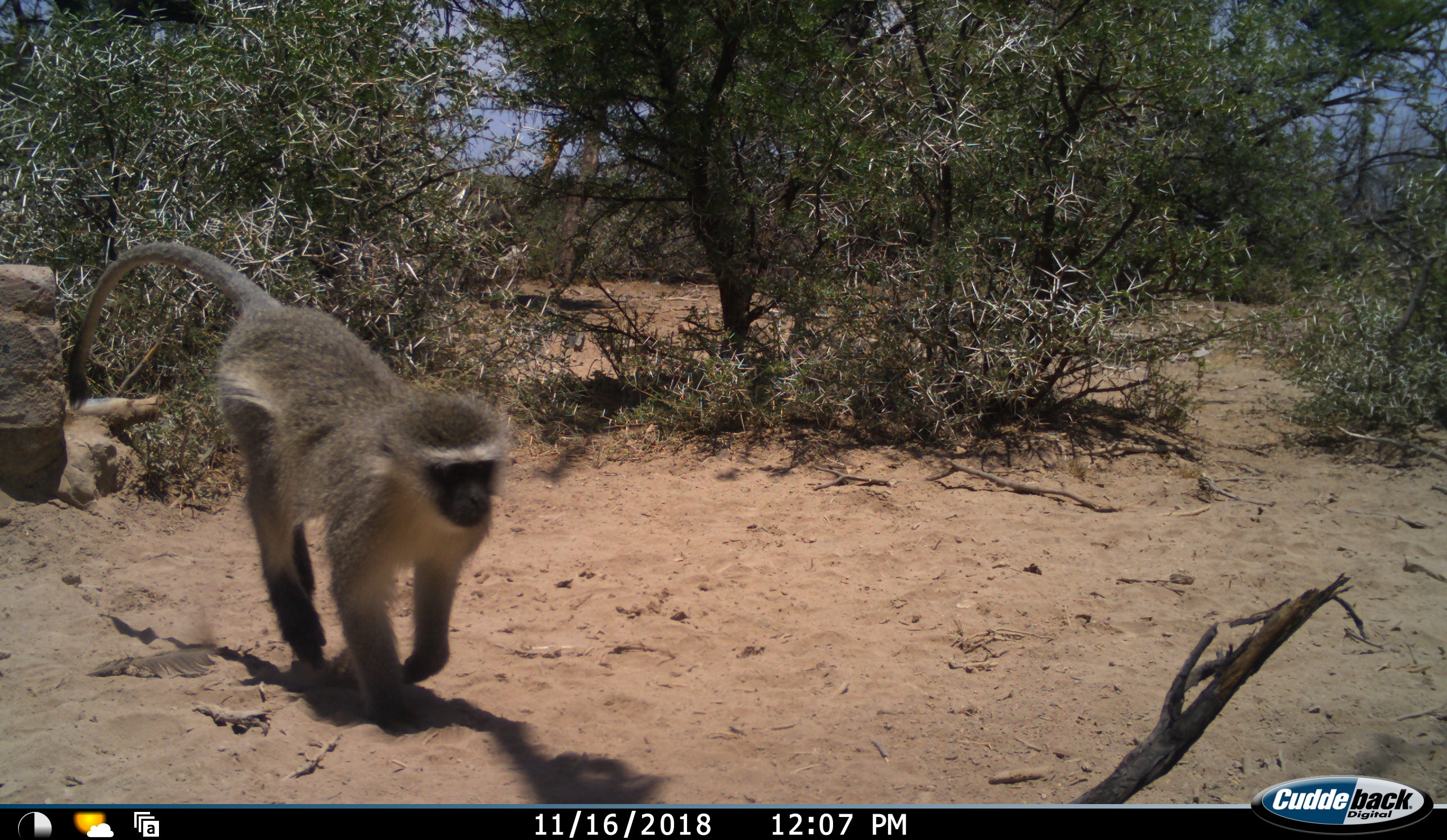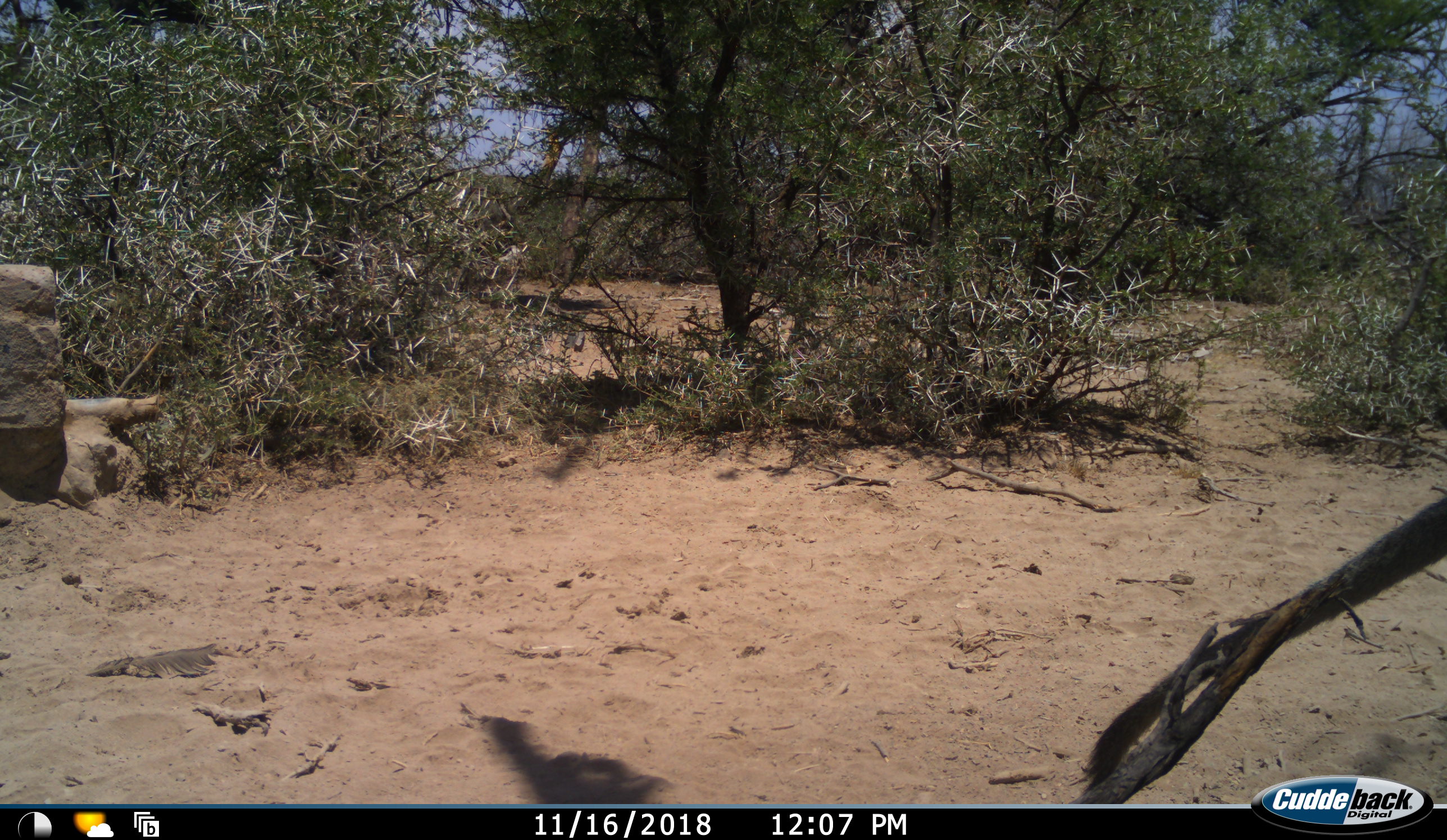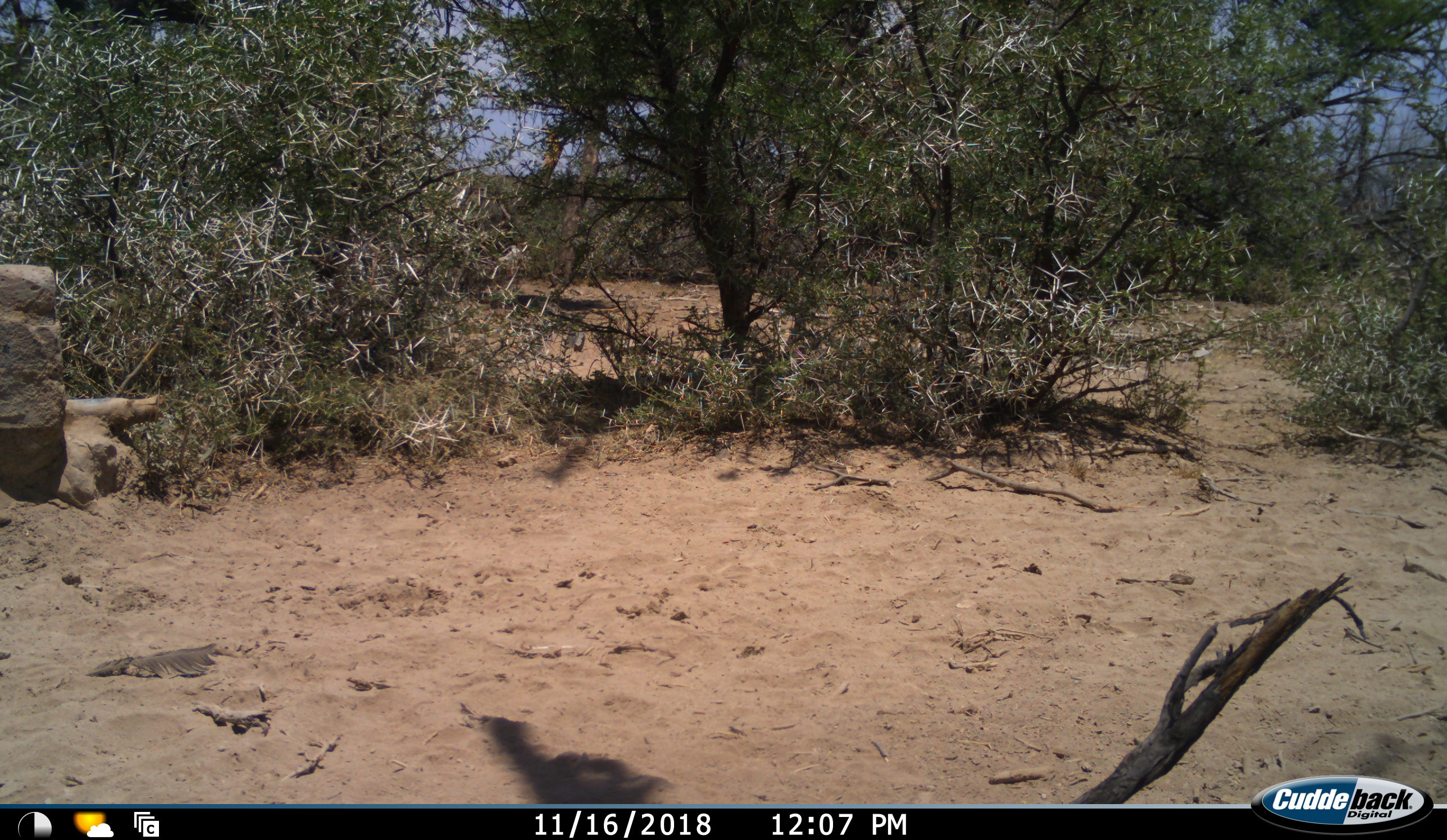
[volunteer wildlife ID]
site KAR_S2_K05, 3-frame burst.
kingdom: Animalia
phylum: Chordata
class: Mammalia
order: Primates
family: Cercopithecidae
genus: Chlorocebus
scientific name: Chlorocebus pygerythrus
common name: vervet monkey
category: monkeyvervet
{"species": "monkeyvervet (vervet monkey) (Chlorocebus pygerythrus)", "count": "1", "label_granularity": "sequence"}